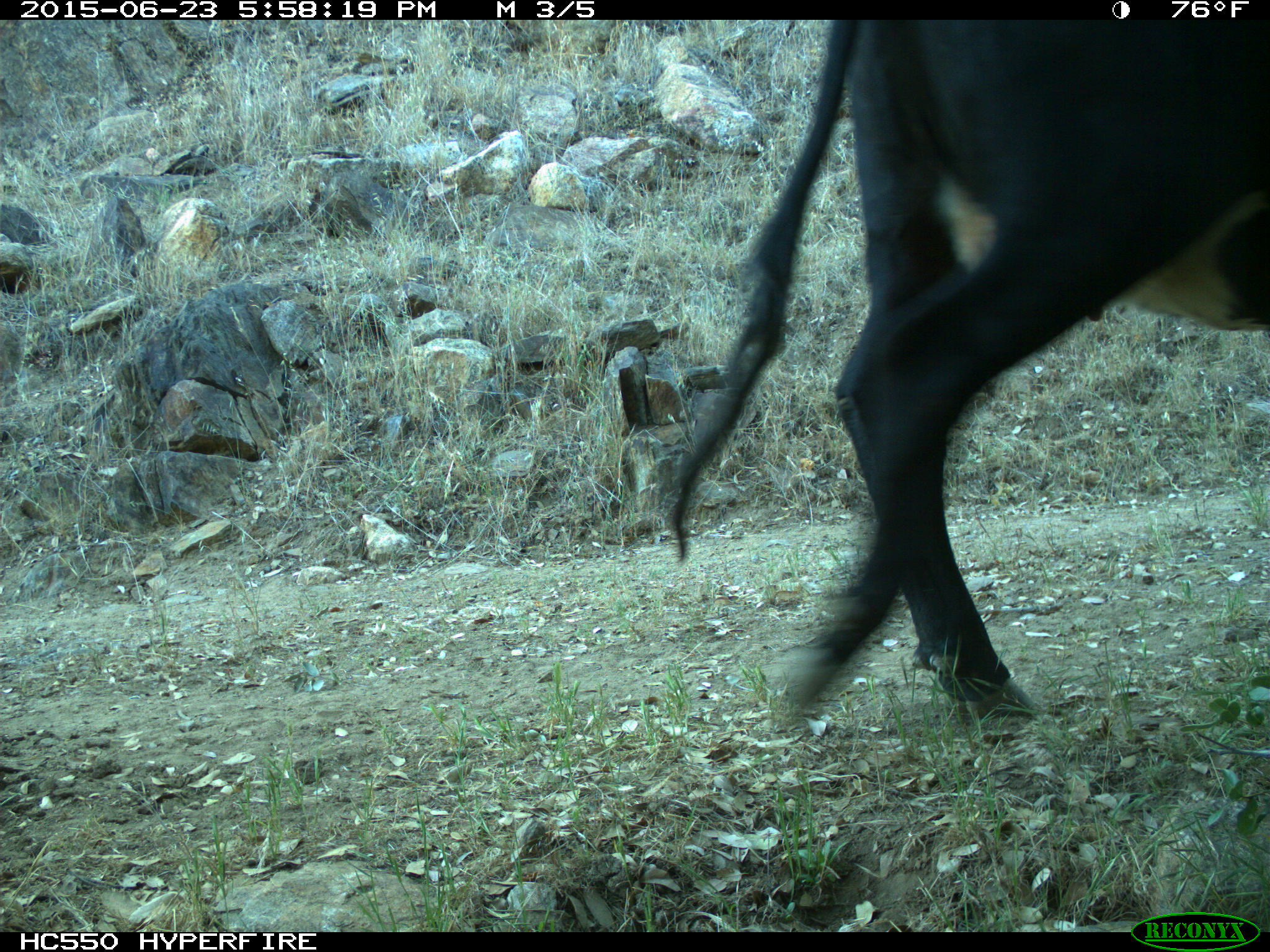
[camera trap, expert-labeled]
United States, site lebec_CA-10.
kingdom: Animalia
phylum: Chordata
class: Mammalia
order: Artiodactyla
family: Bovidae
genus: Bos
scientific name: Bos taurus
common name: domestic cow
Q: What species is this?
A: Bos taurus (domestic cow).